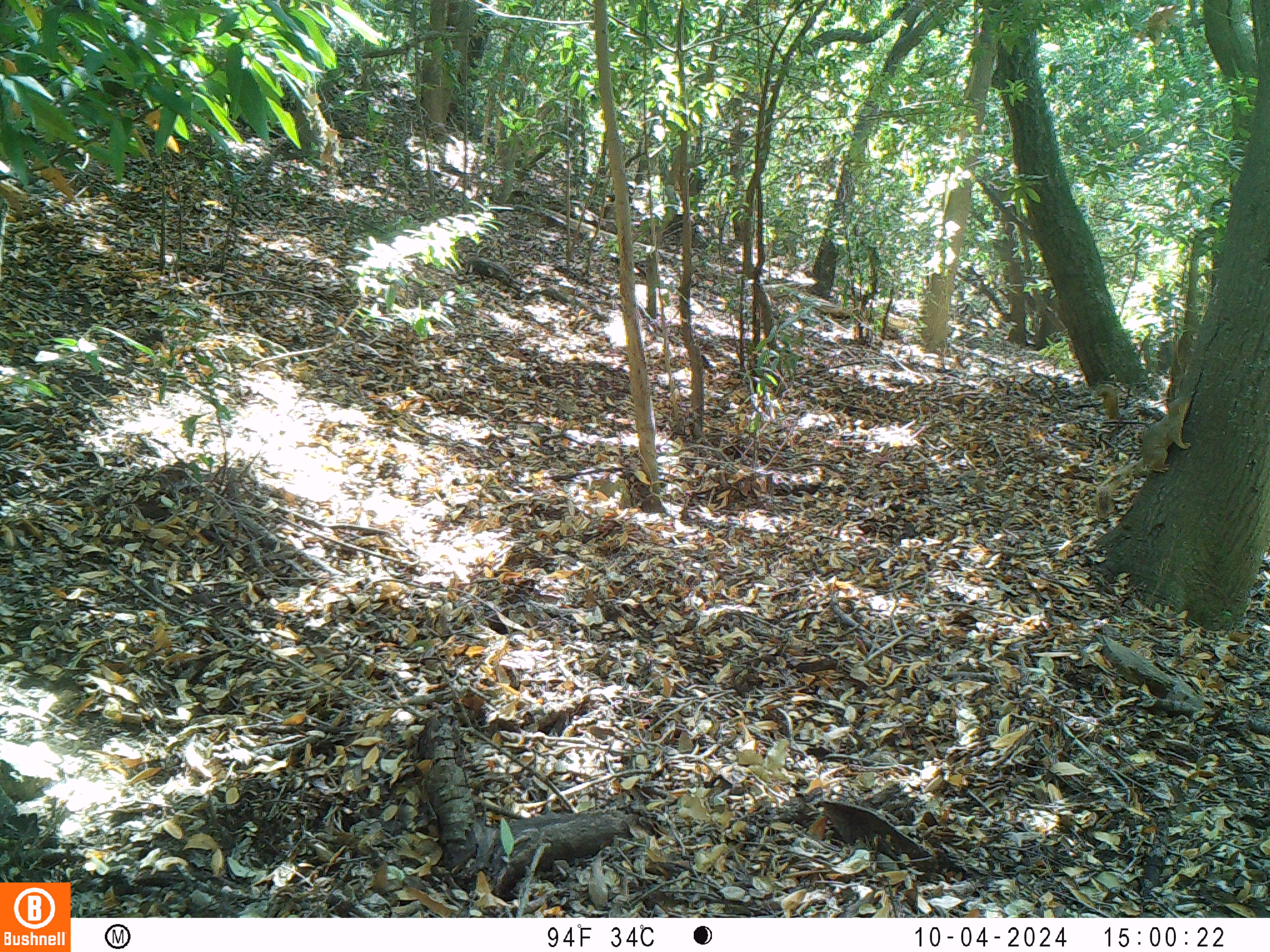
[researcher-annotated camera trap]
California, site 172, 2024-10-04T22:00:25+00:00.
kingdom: Animalia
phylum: Chordata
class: Mammalia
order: Rodentia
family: Sciuridae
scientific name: Sciuridae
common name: squirrel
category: unknown squirrel